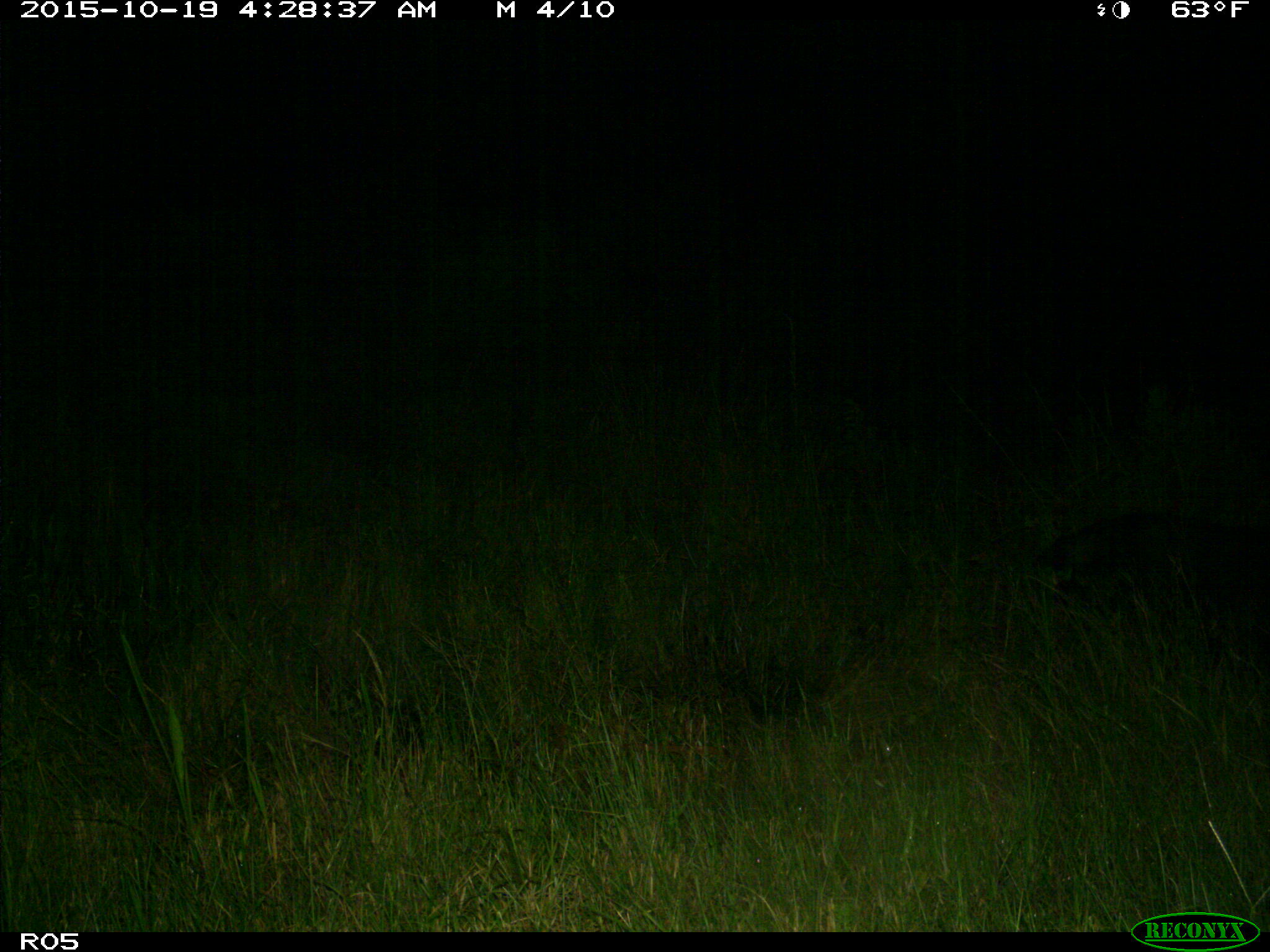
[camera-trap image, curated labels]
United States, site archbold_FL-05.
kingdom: Animalia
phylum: Chordata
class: Mammalia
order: Artiodactyla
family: Suidae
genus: Sus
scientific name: Sus scrofa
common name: wild boar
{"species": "Sus scrofa (wild boar)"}